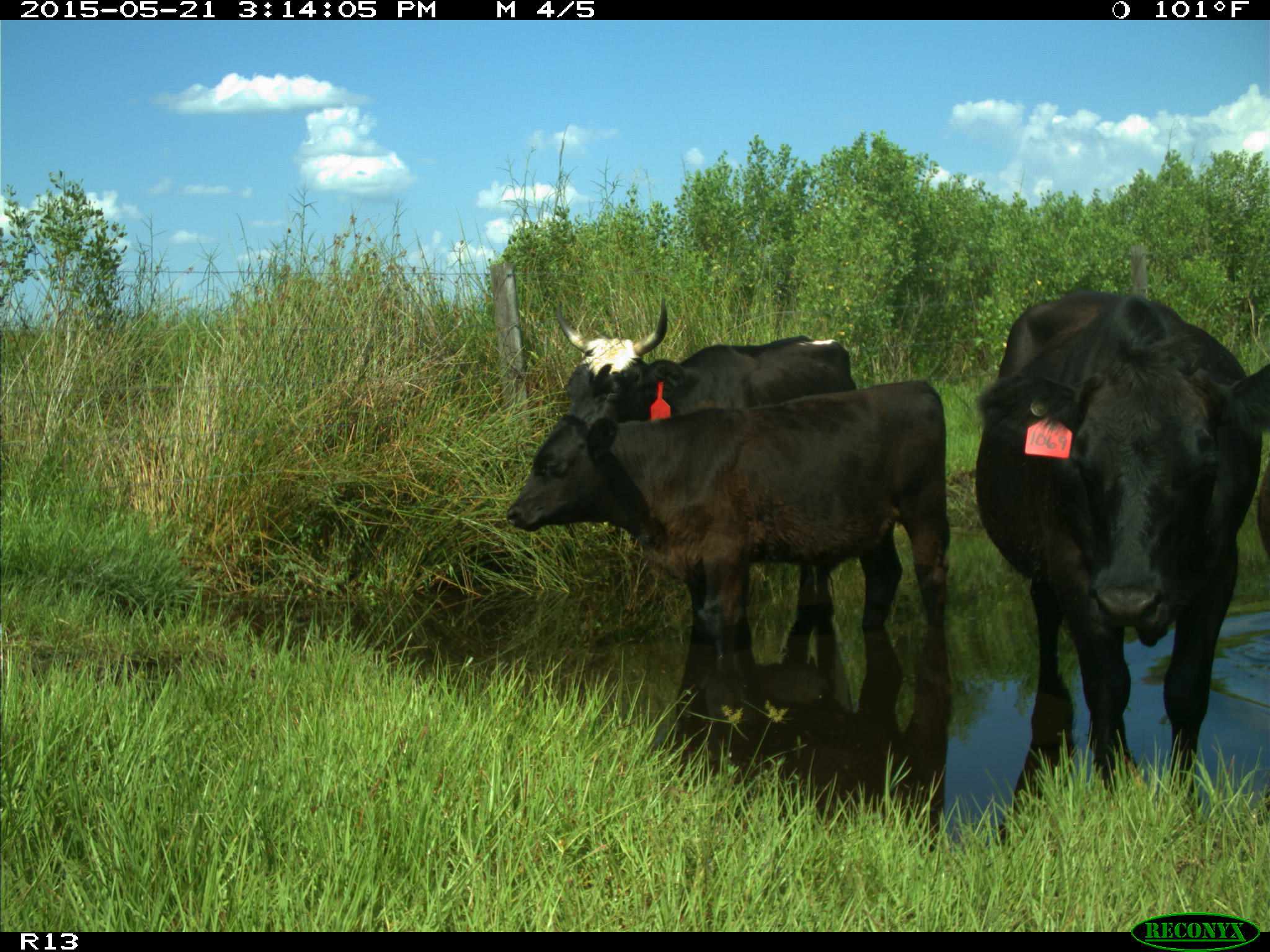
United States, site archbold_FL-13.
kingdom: Animalia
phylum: Chordata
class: Mammalia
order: Artiodactyla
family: Bovidae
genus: Bos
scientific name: Bos taurus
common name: domestic cow